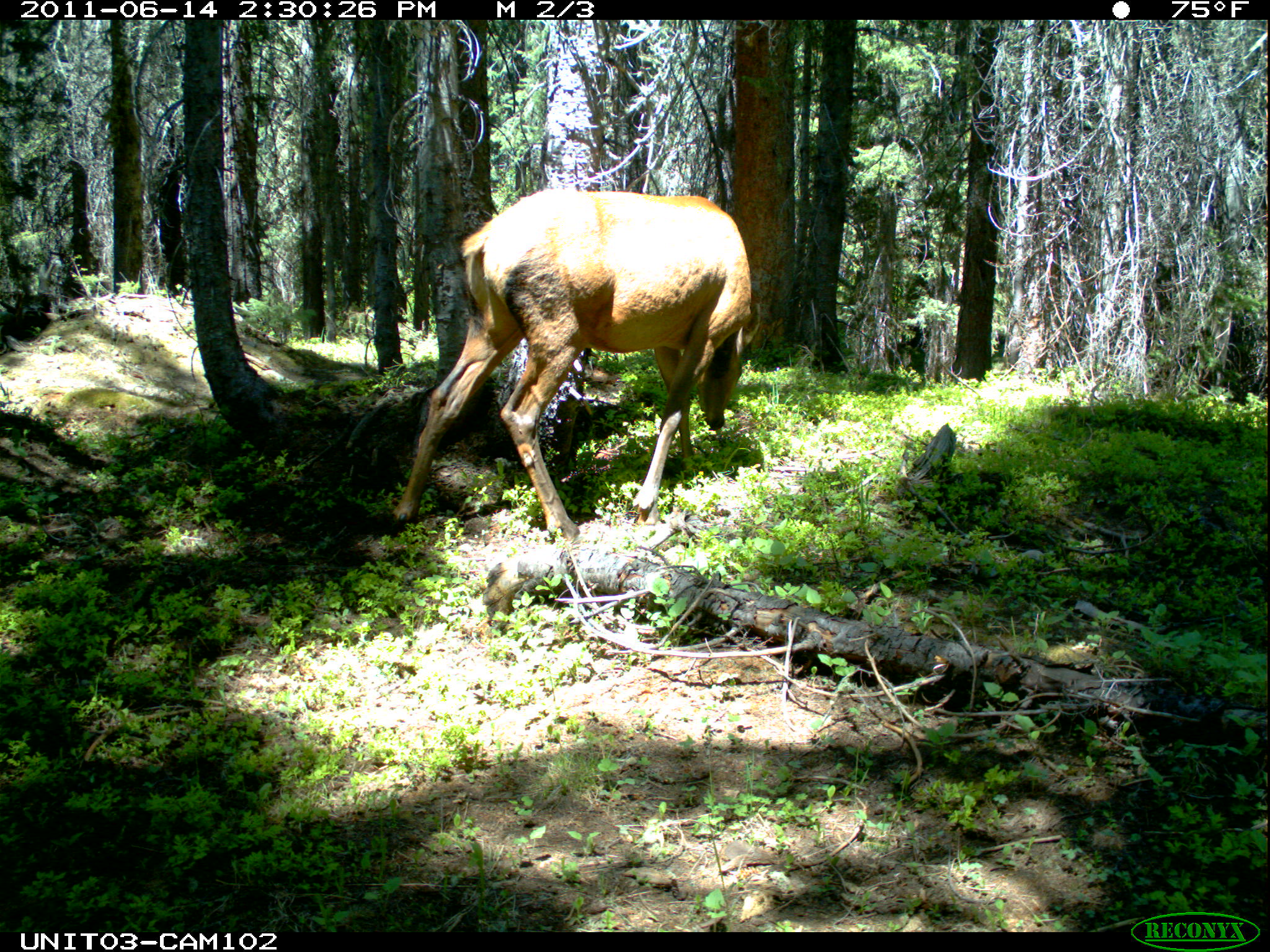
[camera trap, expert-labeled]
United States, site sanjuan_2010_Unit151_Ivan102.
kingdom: Animalia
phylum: Chordata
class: Mammalia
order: Artiodactyla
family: Cervidae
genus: Cervus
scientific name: Cervus elaphus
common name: red deer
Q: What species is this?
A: Cervus elaphus (red deer).